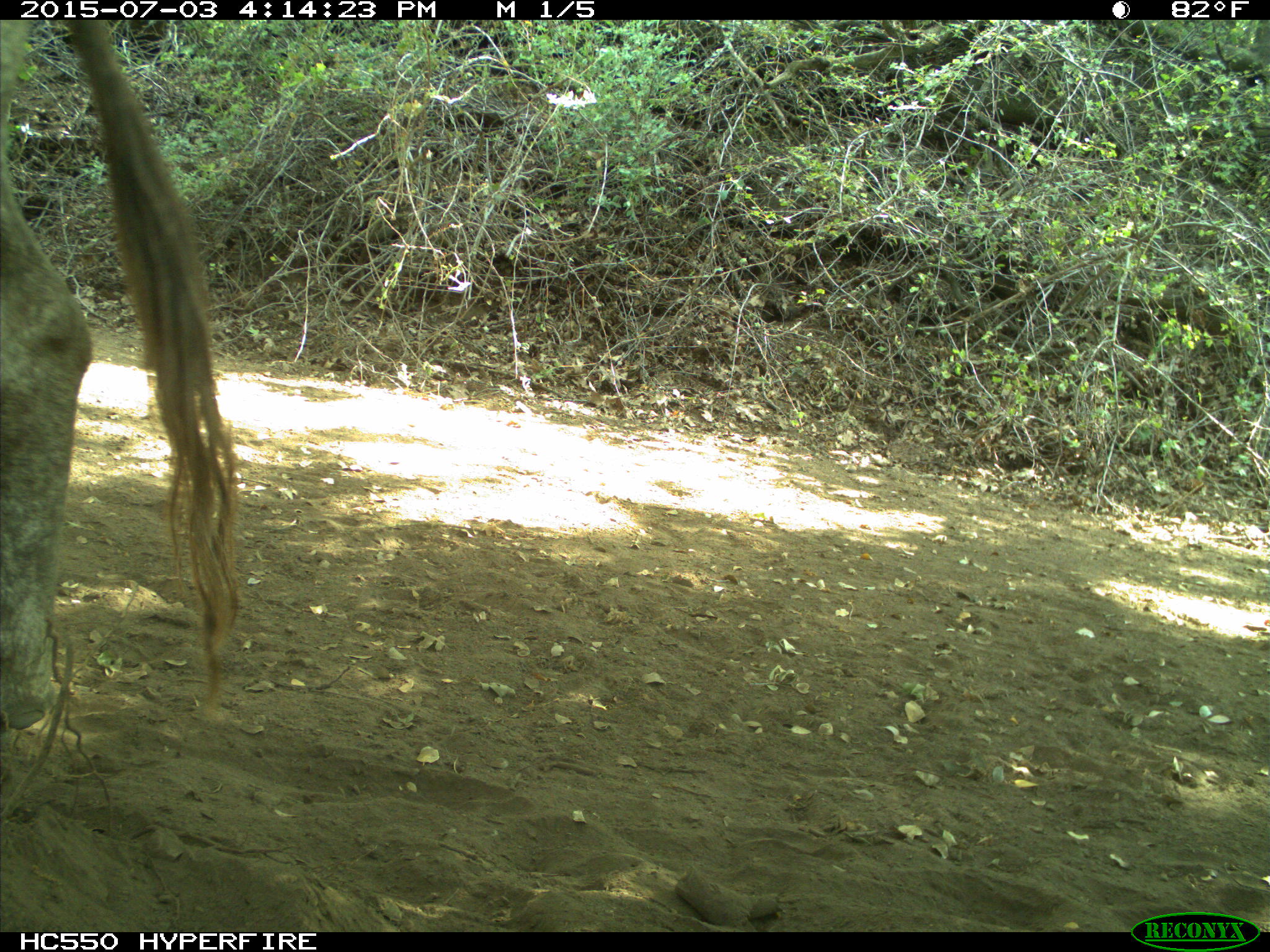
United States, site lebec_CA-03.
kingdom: Animalia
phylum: Chordata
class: Mammalia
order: Artiodactyla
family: Bovidae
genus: Bos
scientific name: Bos taurus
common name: domestic cow